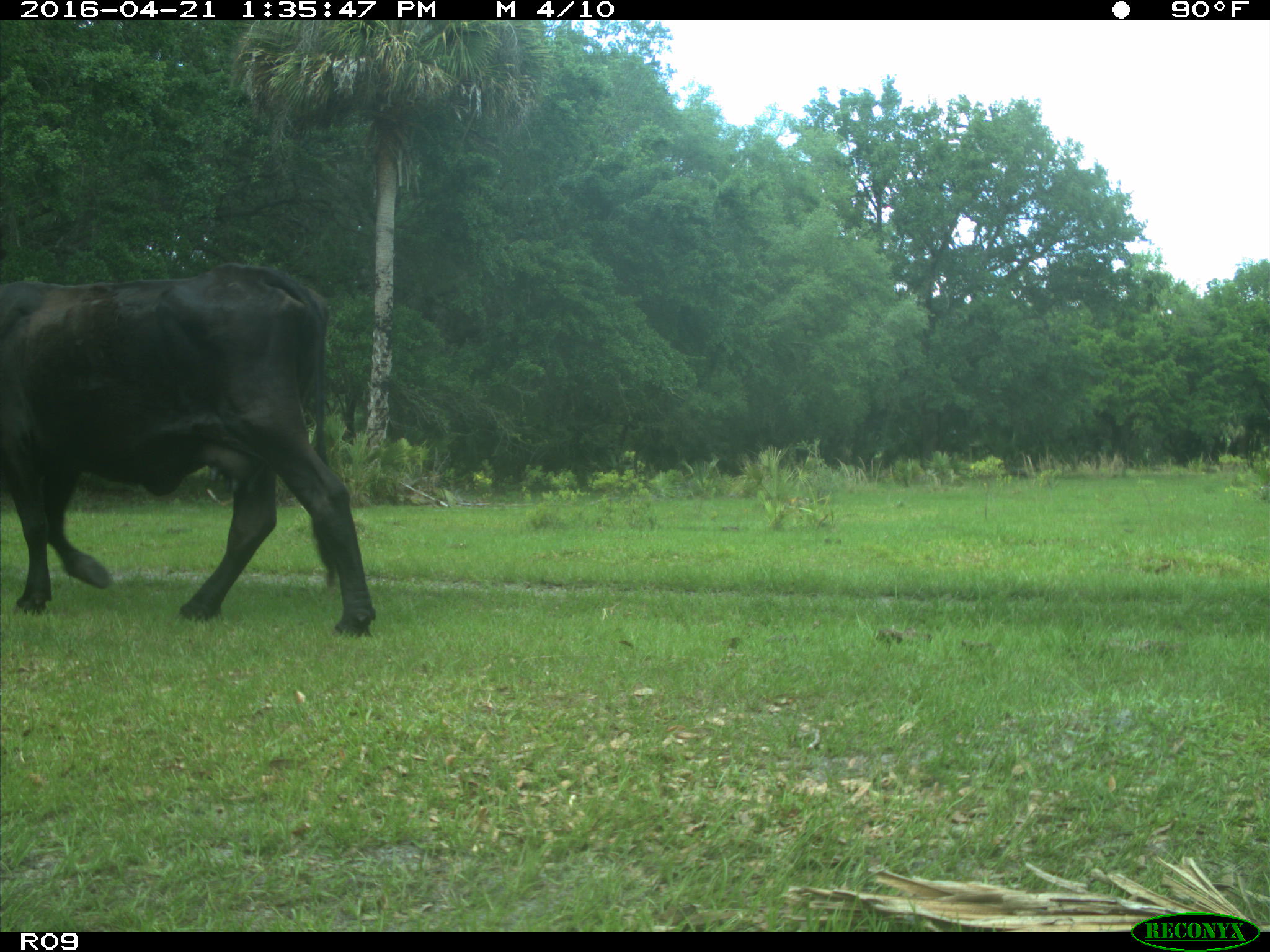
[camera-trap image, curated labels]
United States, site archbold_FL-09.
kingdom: Animalia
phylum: Chordata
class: Mammalia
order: Artiodactyla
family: Bovidae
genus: Bos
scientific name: Bos taurus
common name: domestic cow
Bos taurus (domestic cow).